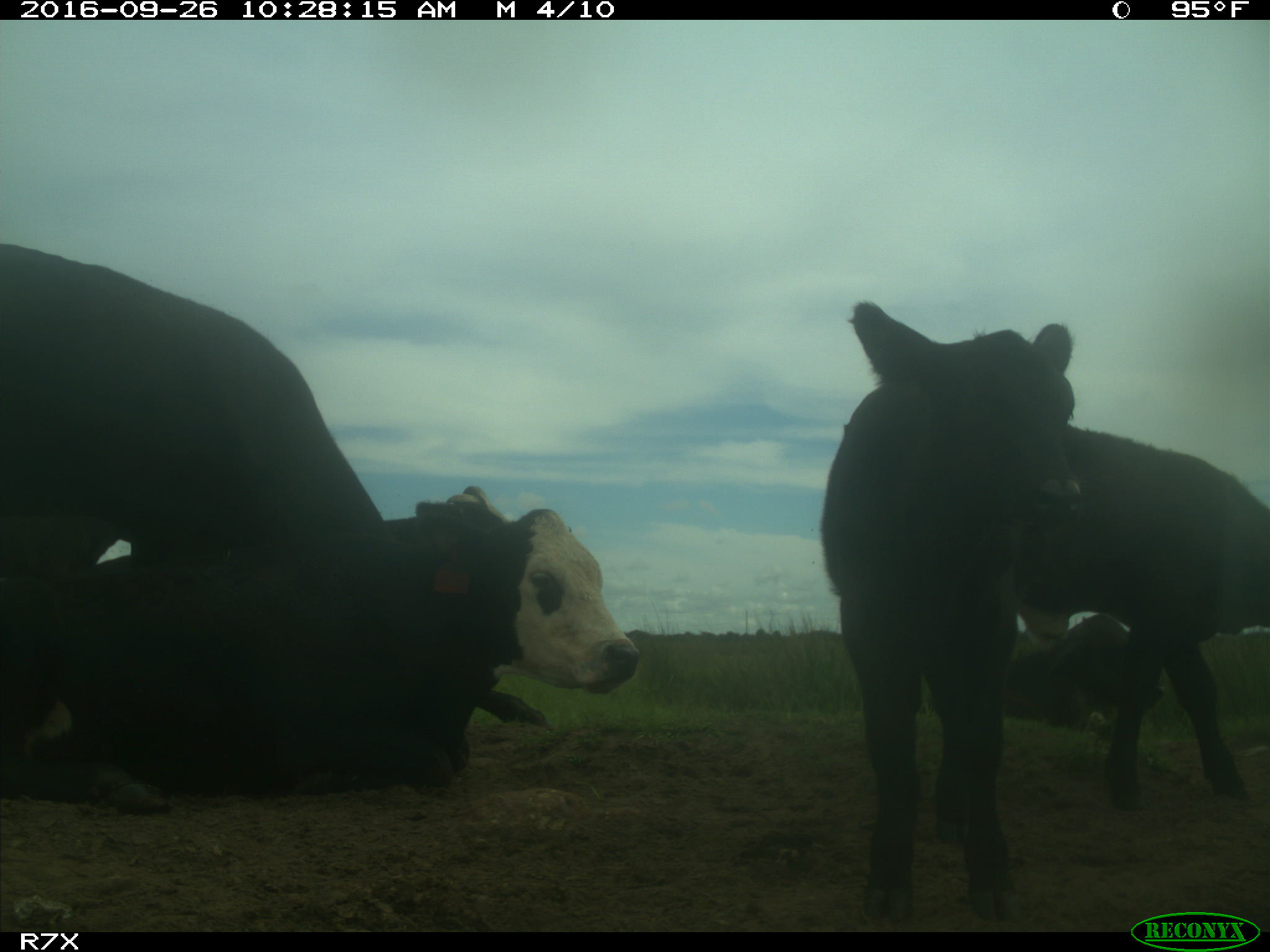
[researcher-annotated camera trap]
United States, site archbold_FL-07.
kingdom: Animalia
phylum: Chordata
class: Mammalia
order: Artiodactyla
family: Bovidae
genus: Bos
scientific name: Bos taurus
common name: domestic cow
Bos taurus (domestic cow).